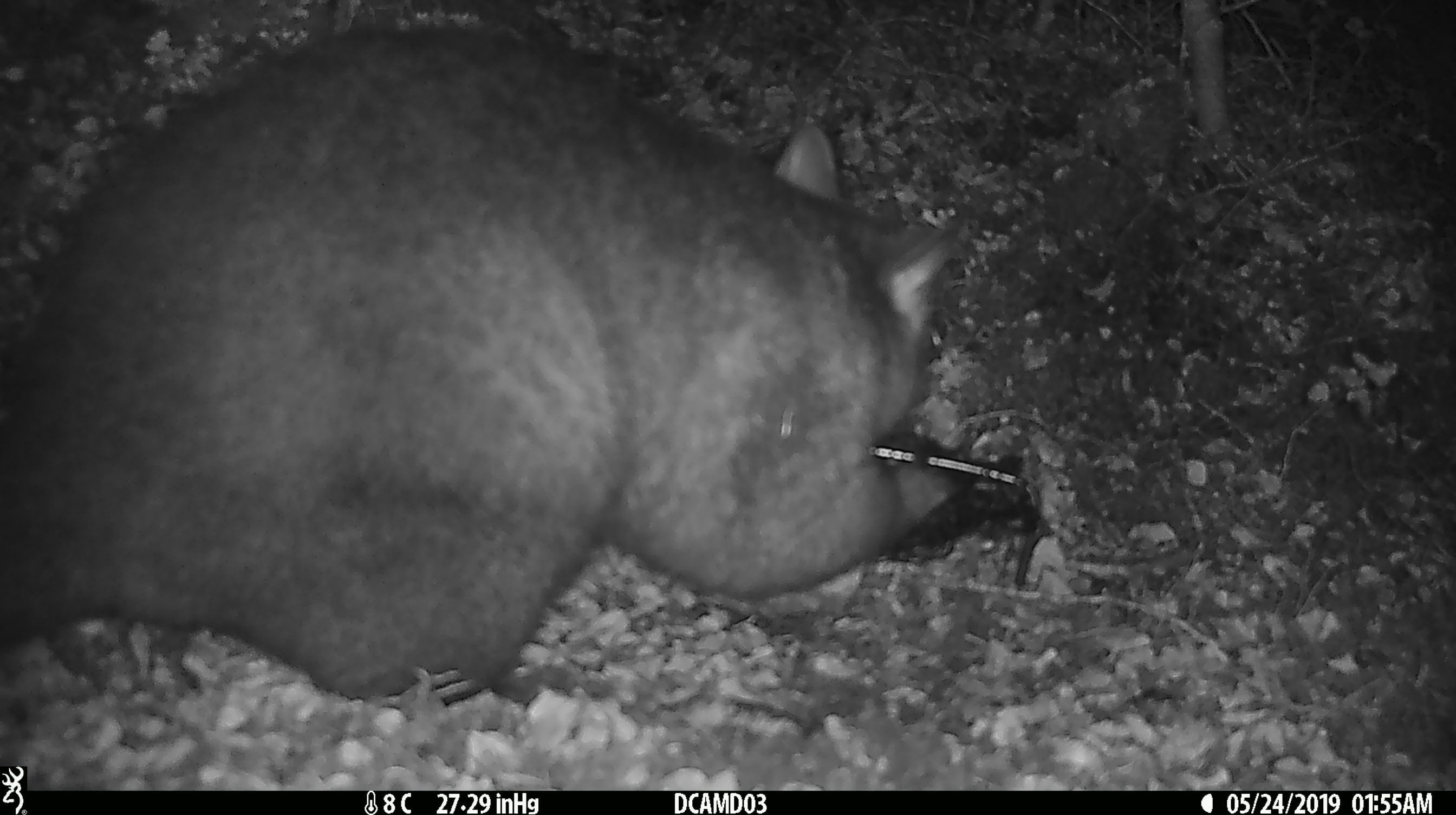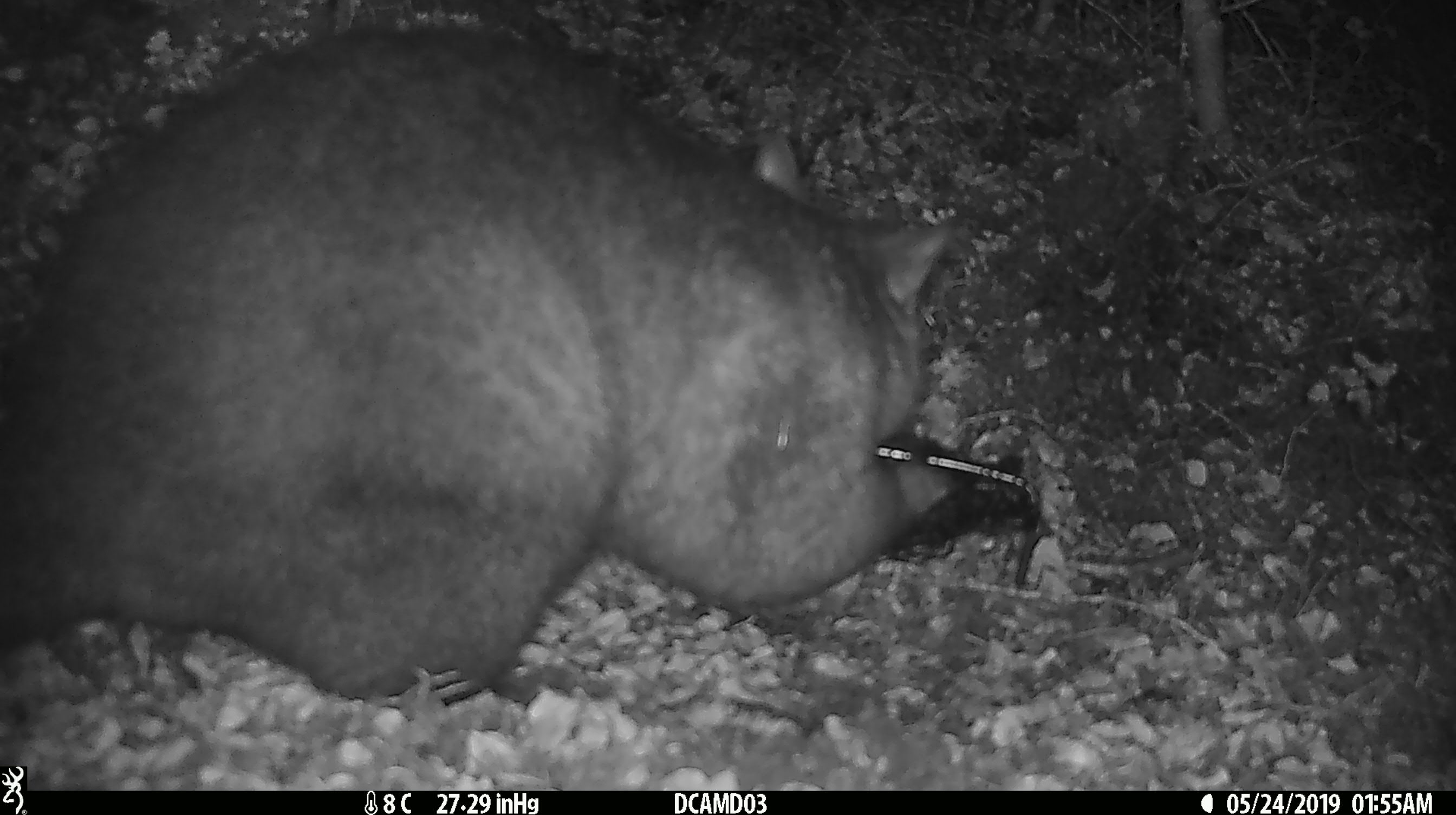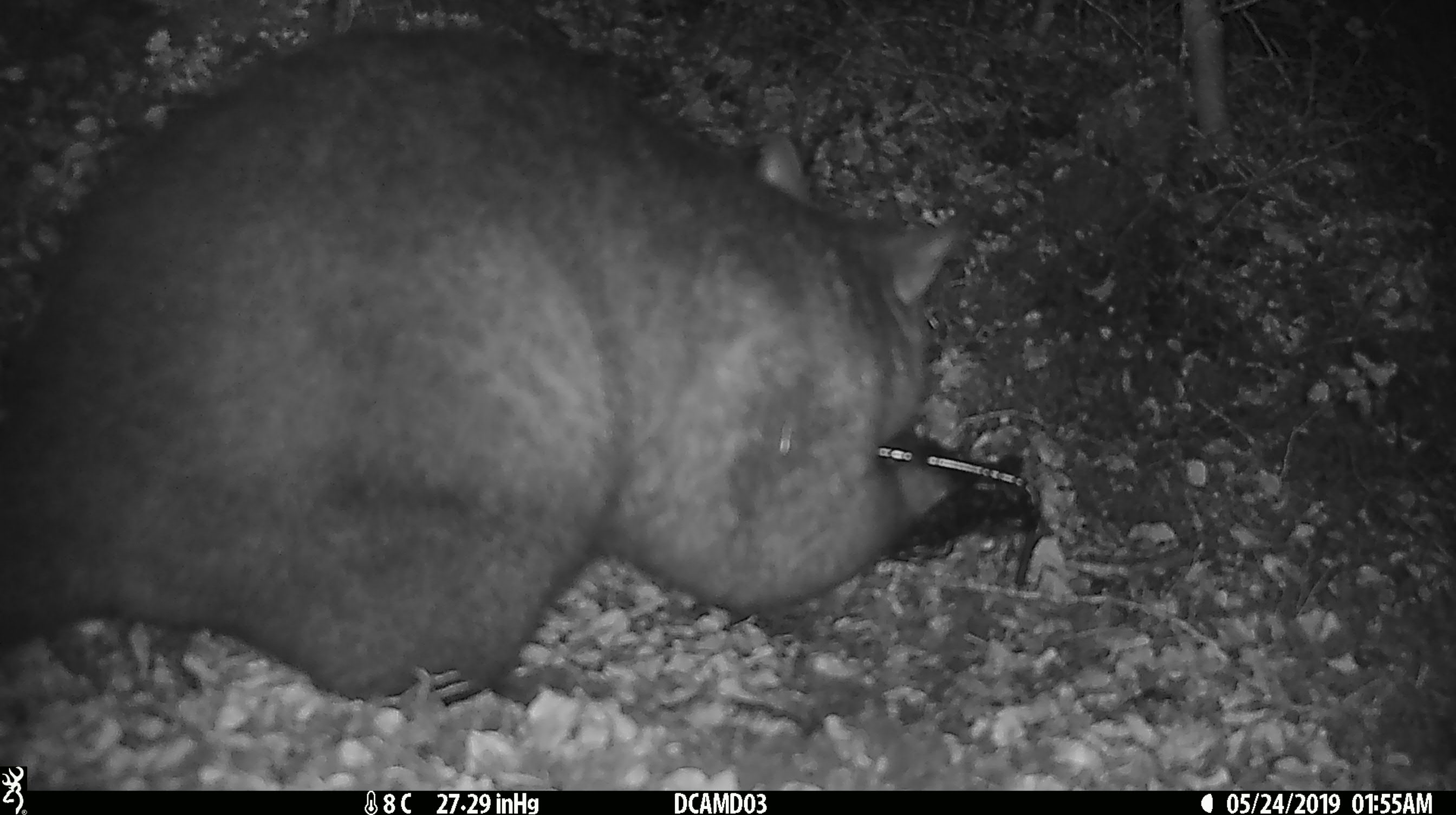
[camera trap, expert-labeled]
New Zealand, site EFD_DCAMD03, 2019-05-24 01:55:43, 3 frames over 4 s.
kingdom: Animalia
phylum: Chordata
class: Mammalia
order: Diprotodontia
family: Phalangeridae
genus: Trichosurus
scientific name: Trichosurus vulpecula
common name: common brushtail possum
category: possum